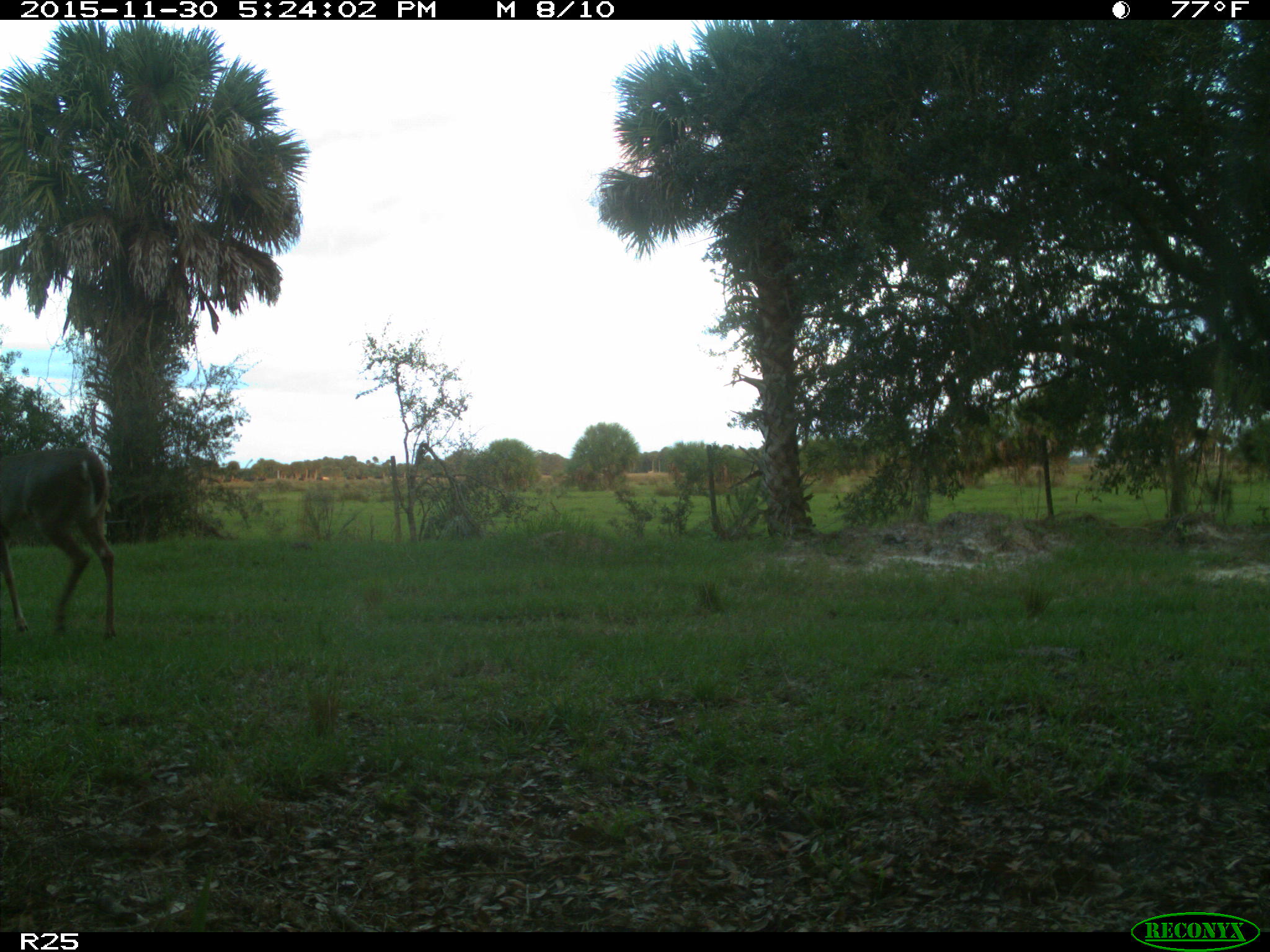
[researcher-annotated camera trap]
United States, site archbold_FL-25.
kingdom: Animalia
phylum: Chordata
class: Mammalia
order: Artiodactyla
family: Cervidae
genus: Odocoileus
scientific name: Odocoileus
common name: deer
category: unidentified deer